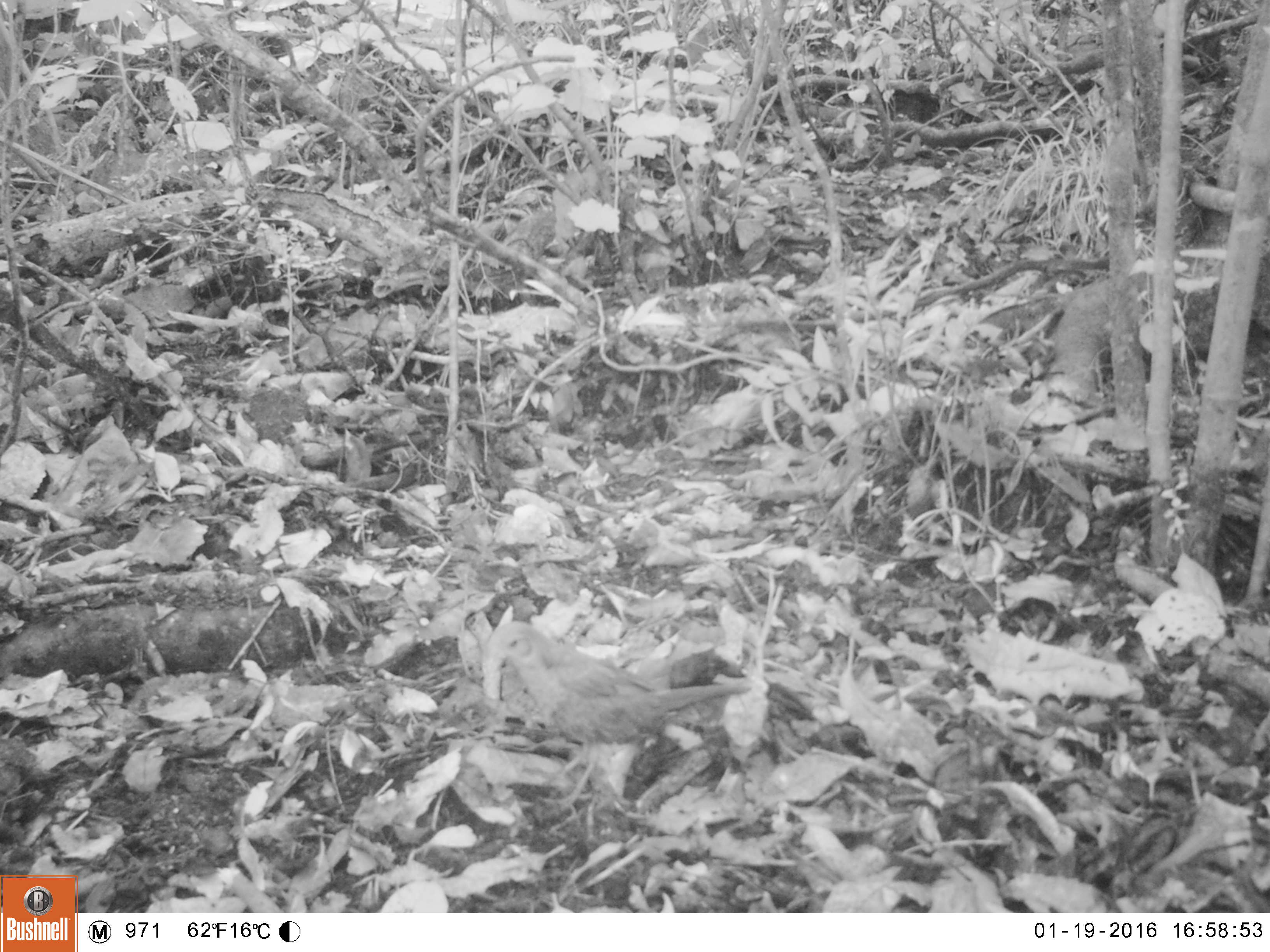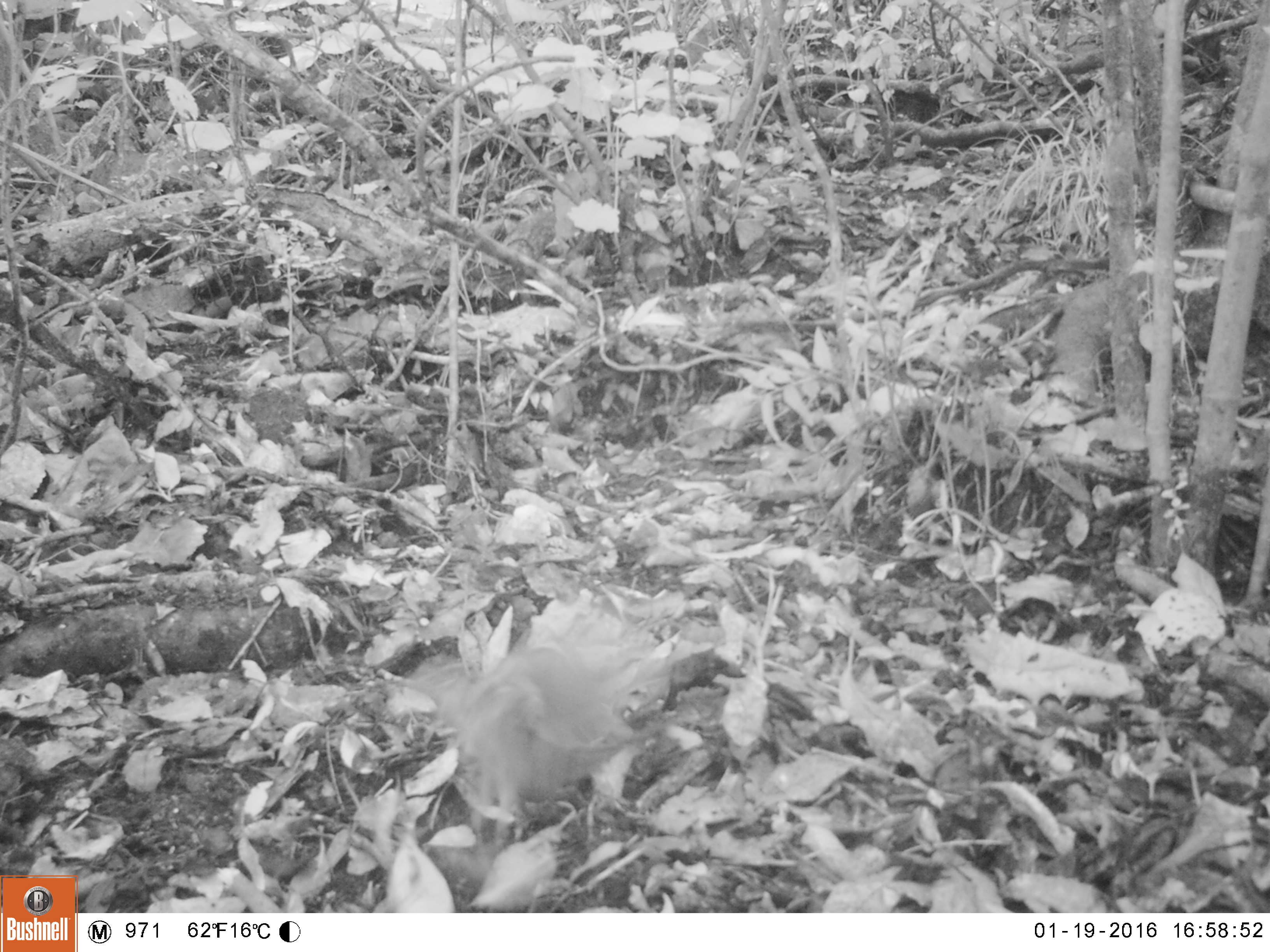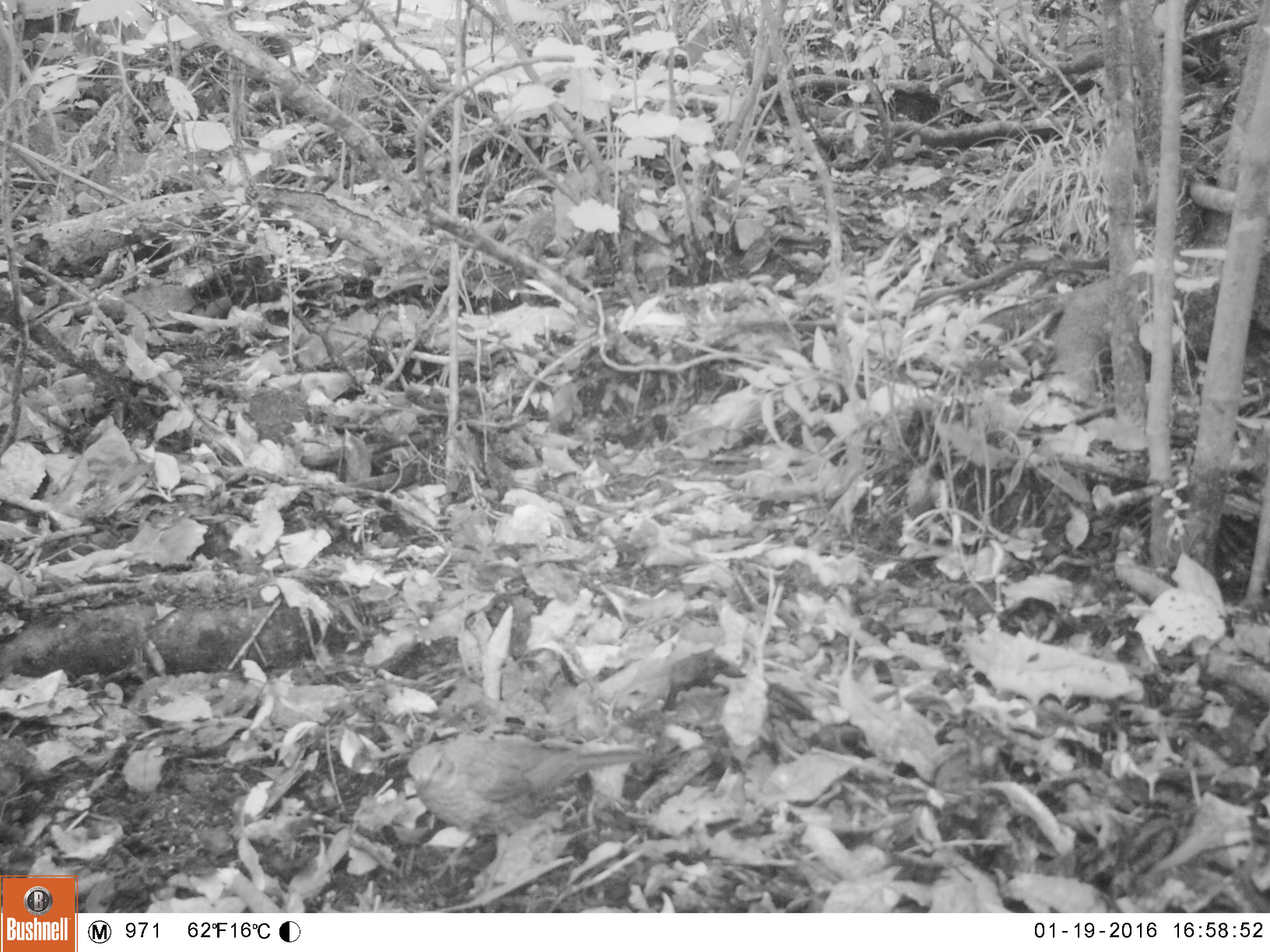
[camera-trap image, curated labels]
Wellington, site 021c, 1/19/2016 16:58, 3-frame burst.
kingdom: Animalia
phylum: Chordata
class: Aves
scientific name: Aves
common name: bird